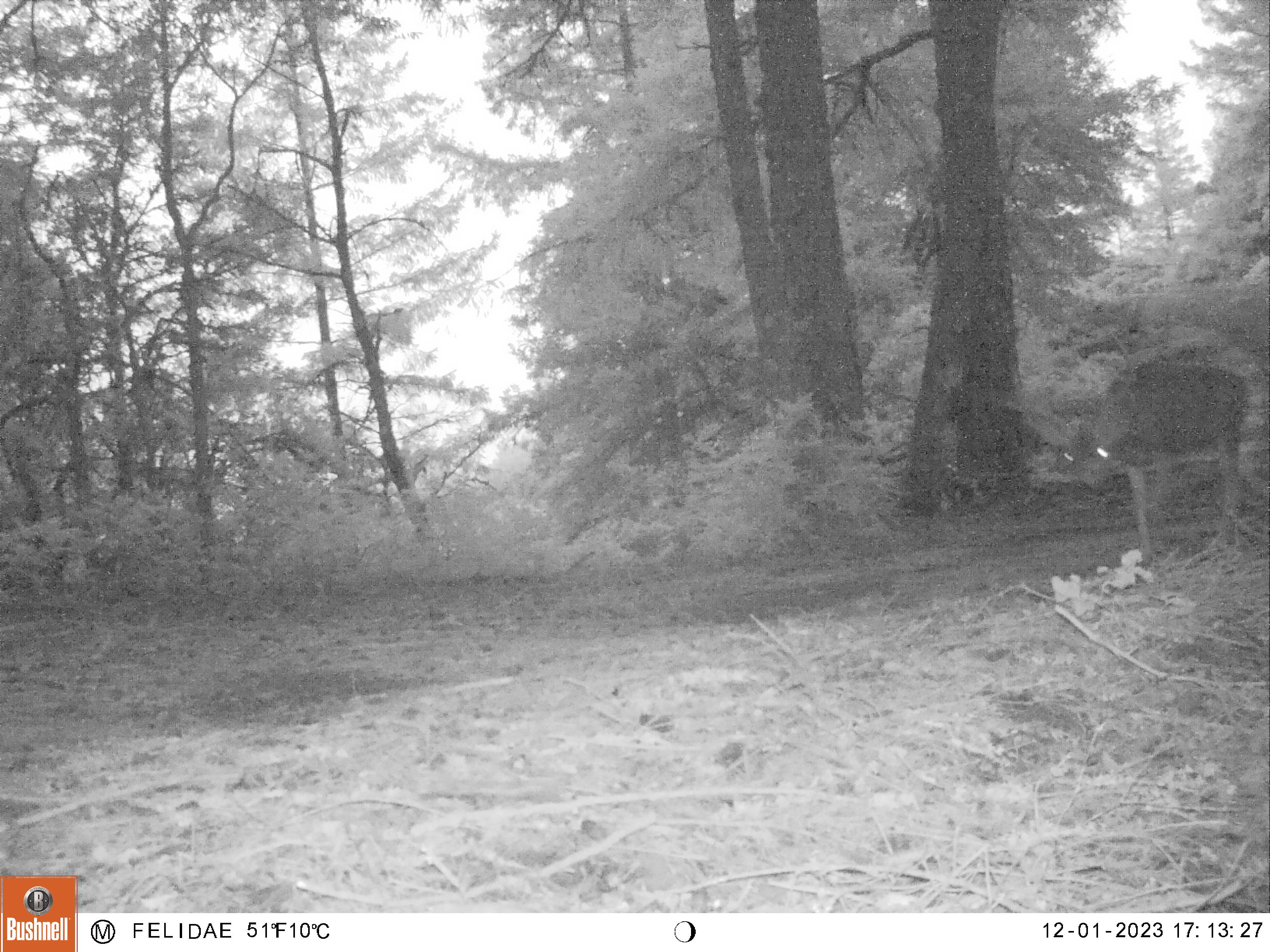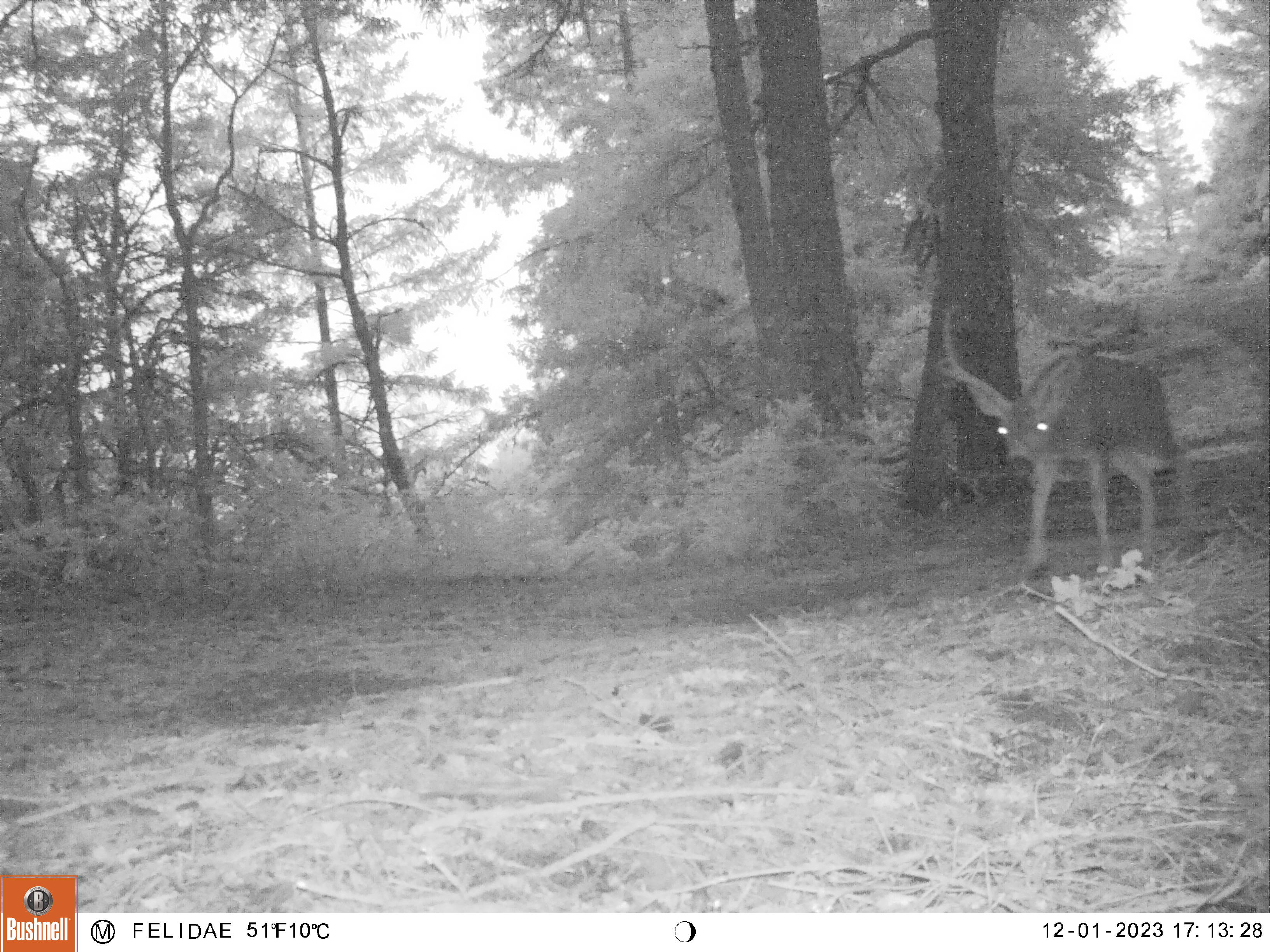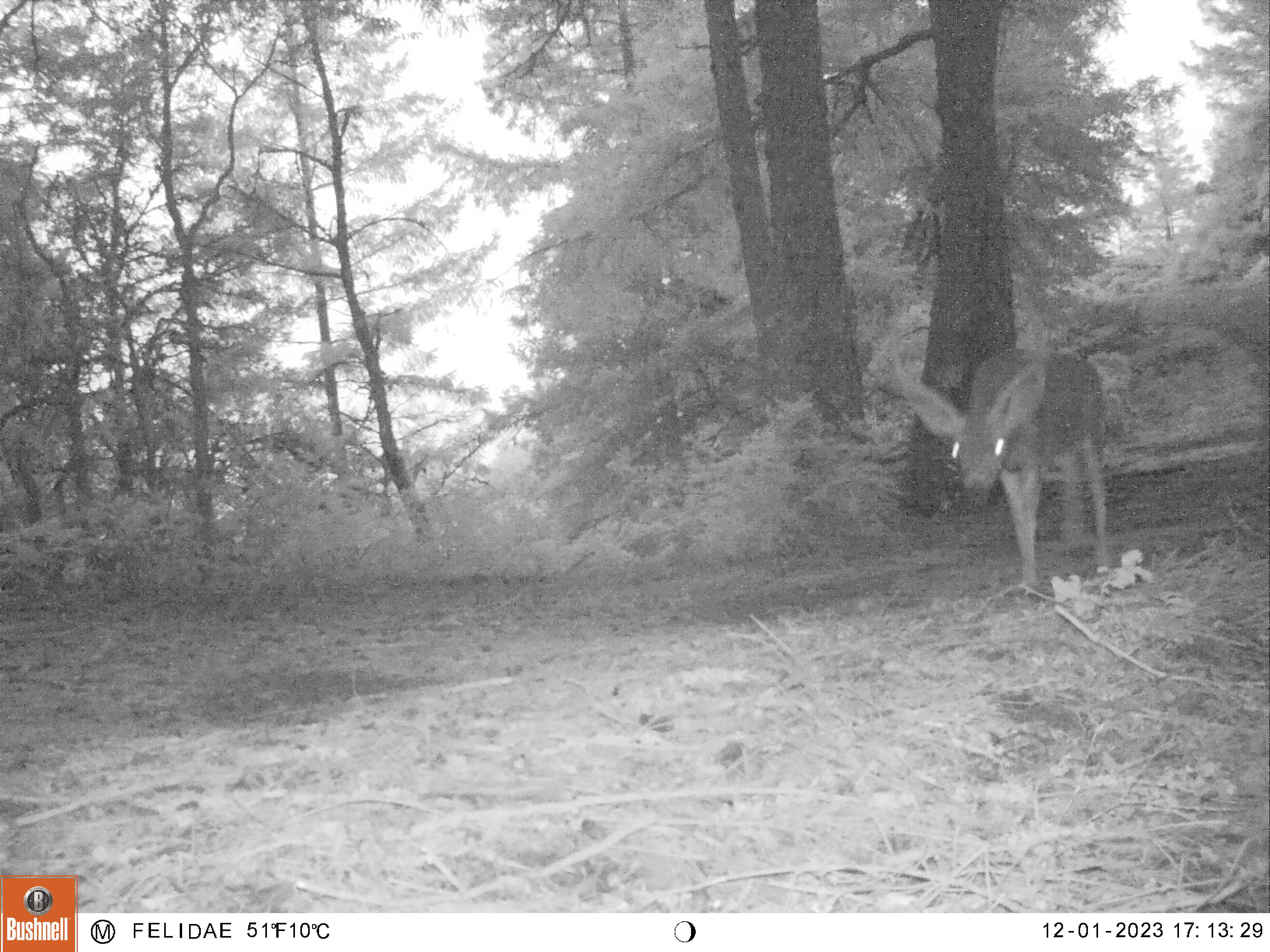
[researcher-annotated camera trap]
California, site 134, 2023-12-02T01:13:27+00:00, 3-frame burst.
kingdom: Animalia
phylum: Chordata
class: Mammalia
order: Artiodactyla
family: Cervidae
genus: Odocoileus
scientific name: Odocoileus hemionus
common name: mule deer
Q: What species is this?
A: Mule deer (Odocoileus hemionus).